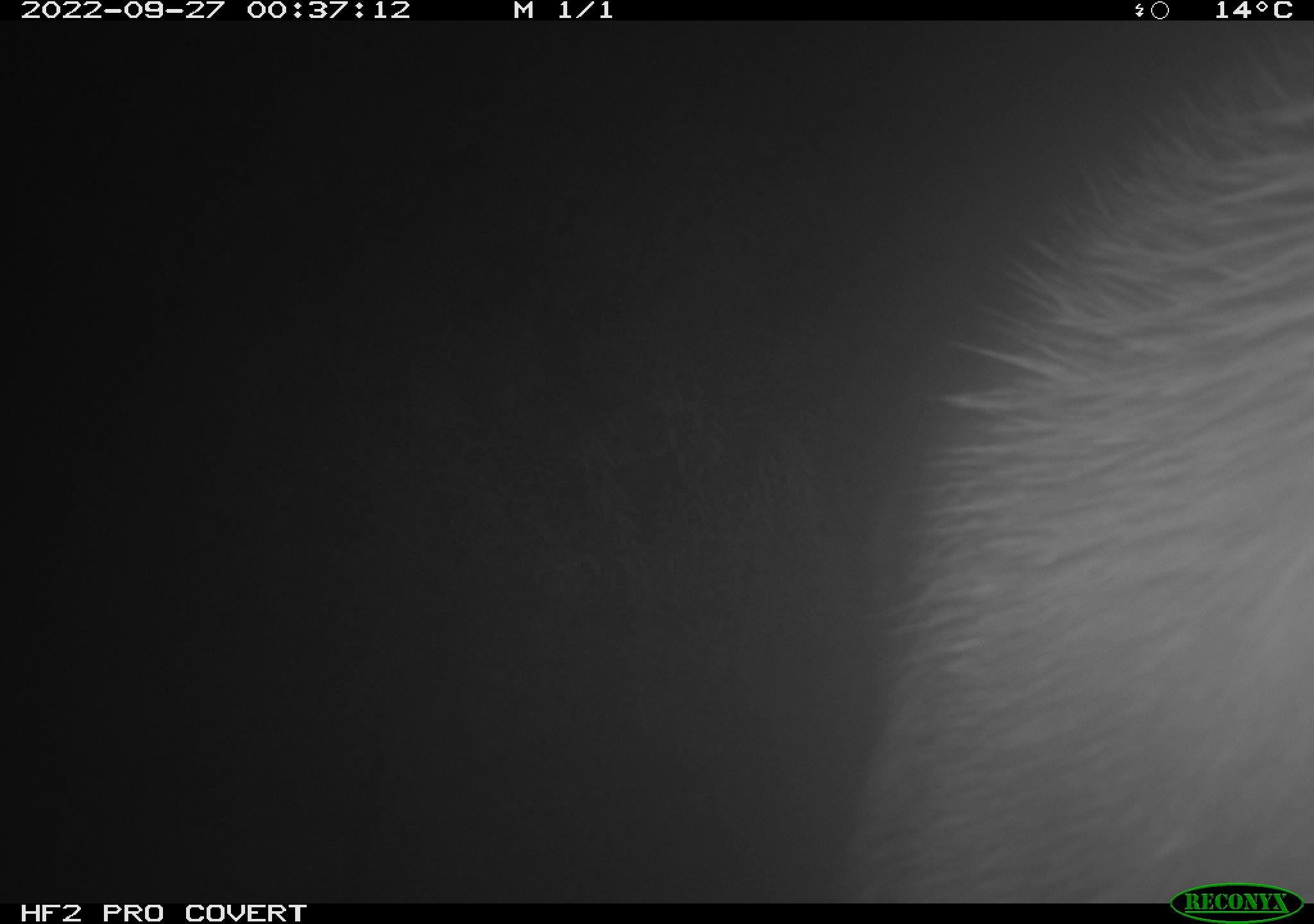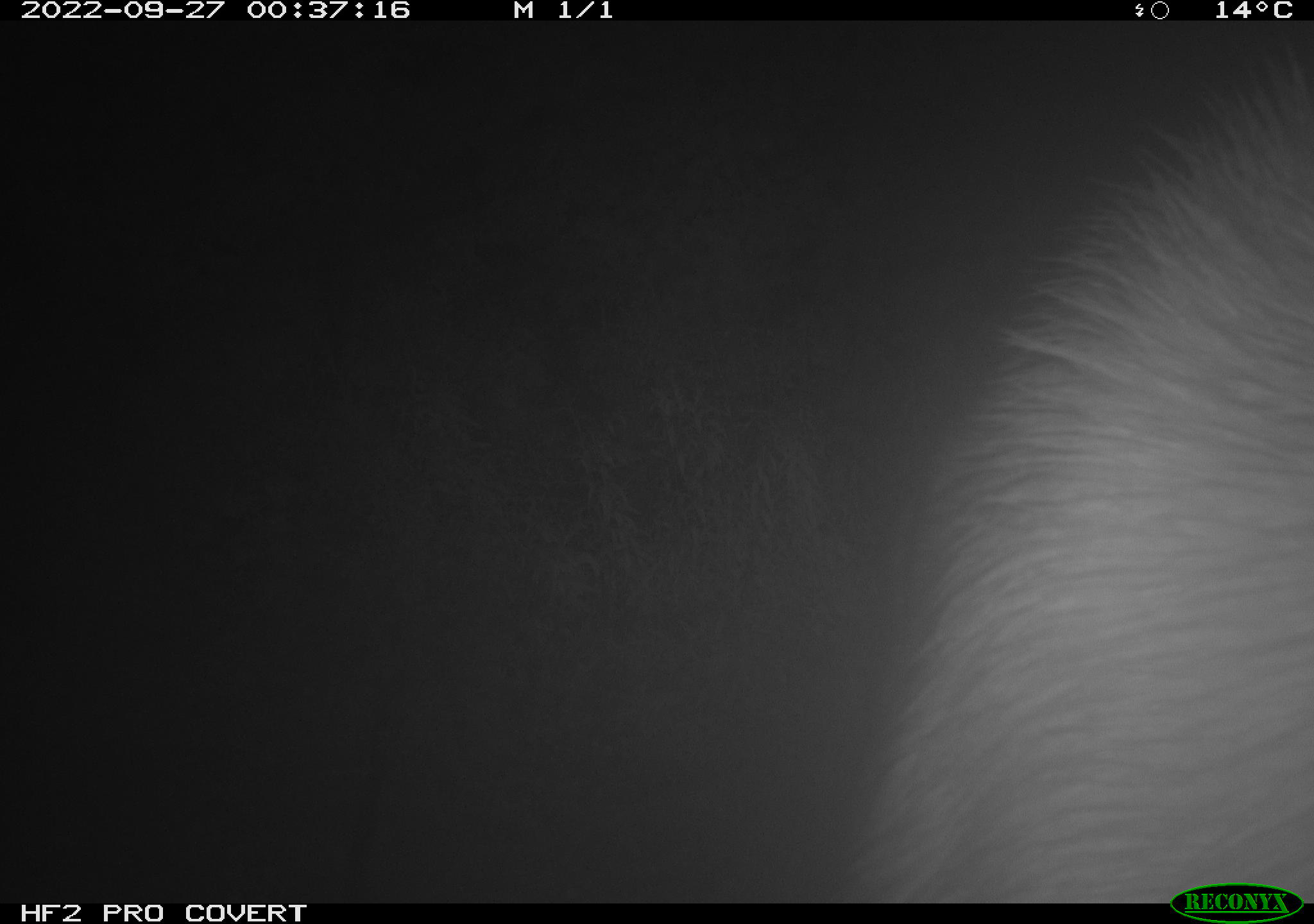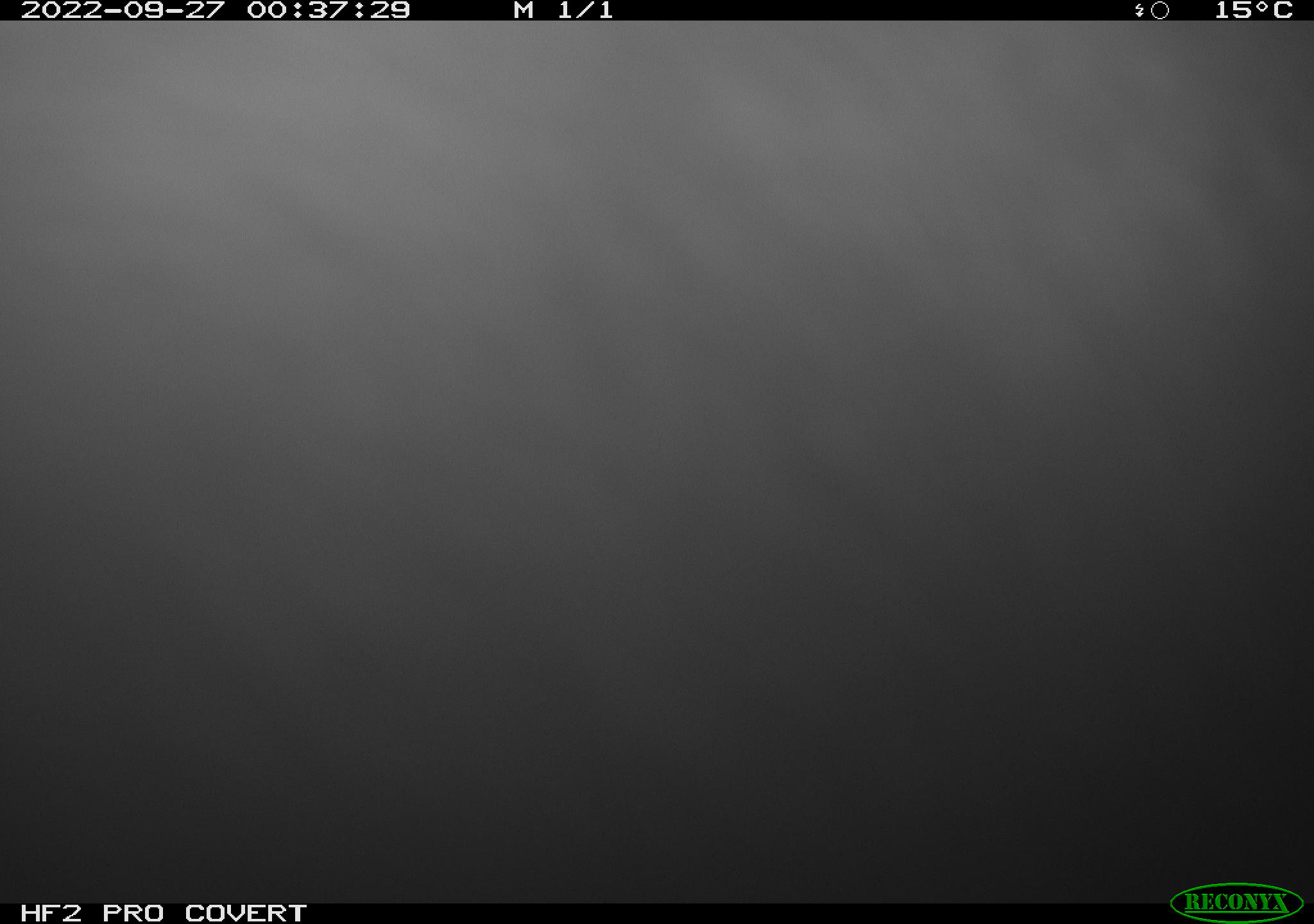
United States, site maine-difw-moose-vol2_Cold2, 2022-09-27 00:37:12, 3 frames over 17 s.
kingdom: Animalia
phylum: Chordata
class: Mammalia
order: Artiodactyla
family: Cervidae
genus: Alces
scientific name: Alces alces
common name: moose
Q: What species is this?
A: Moose (Alces alces).